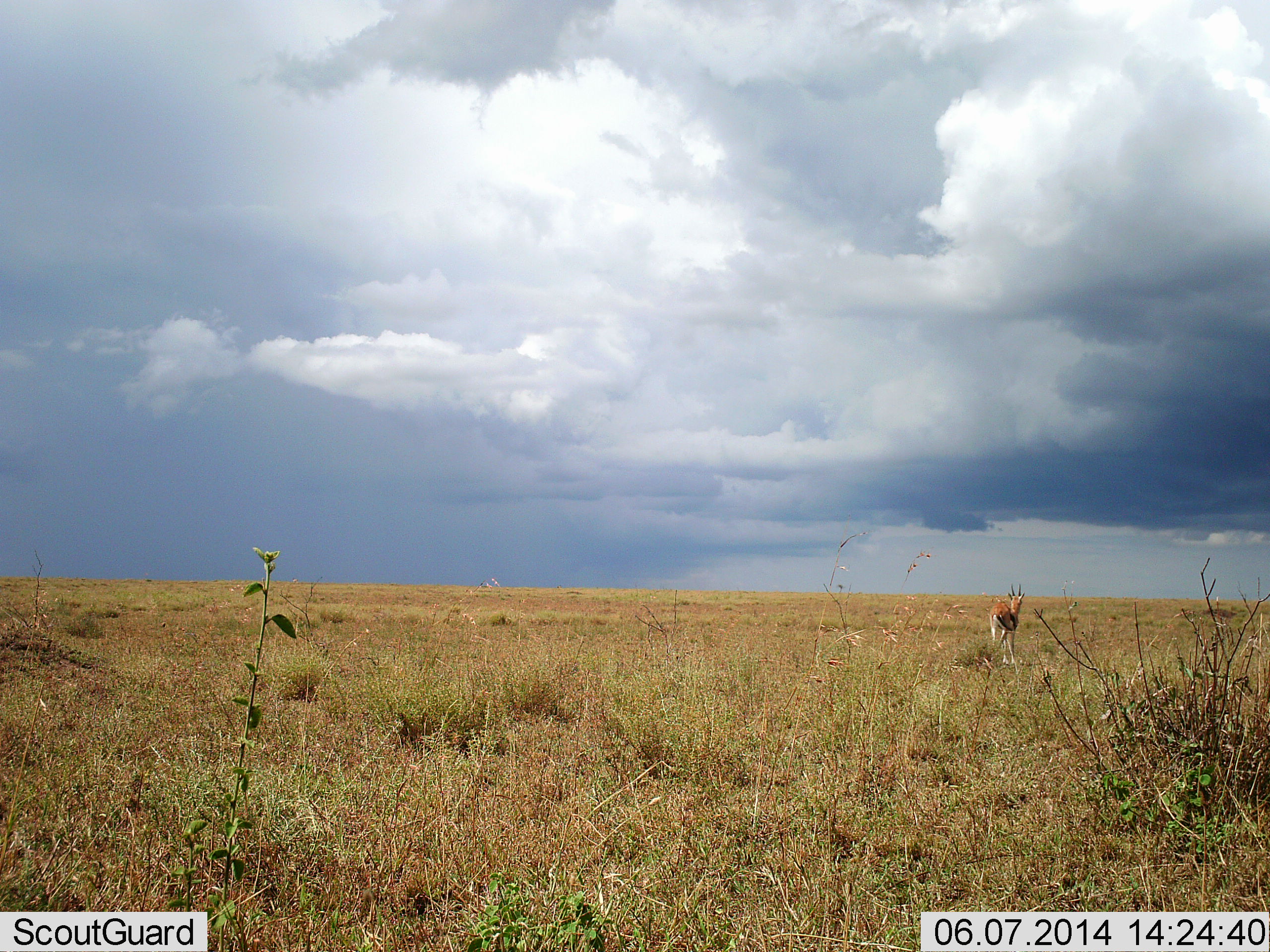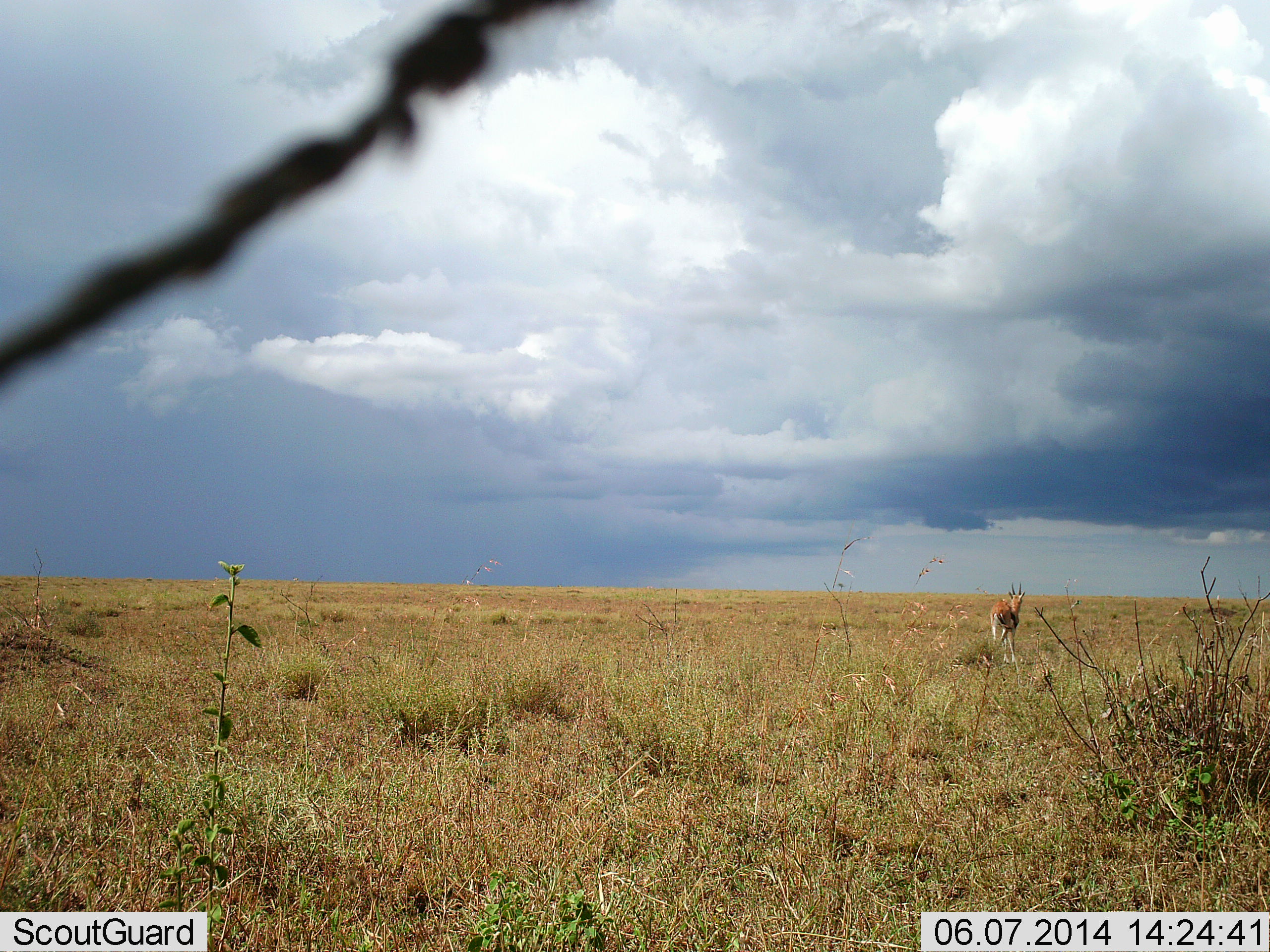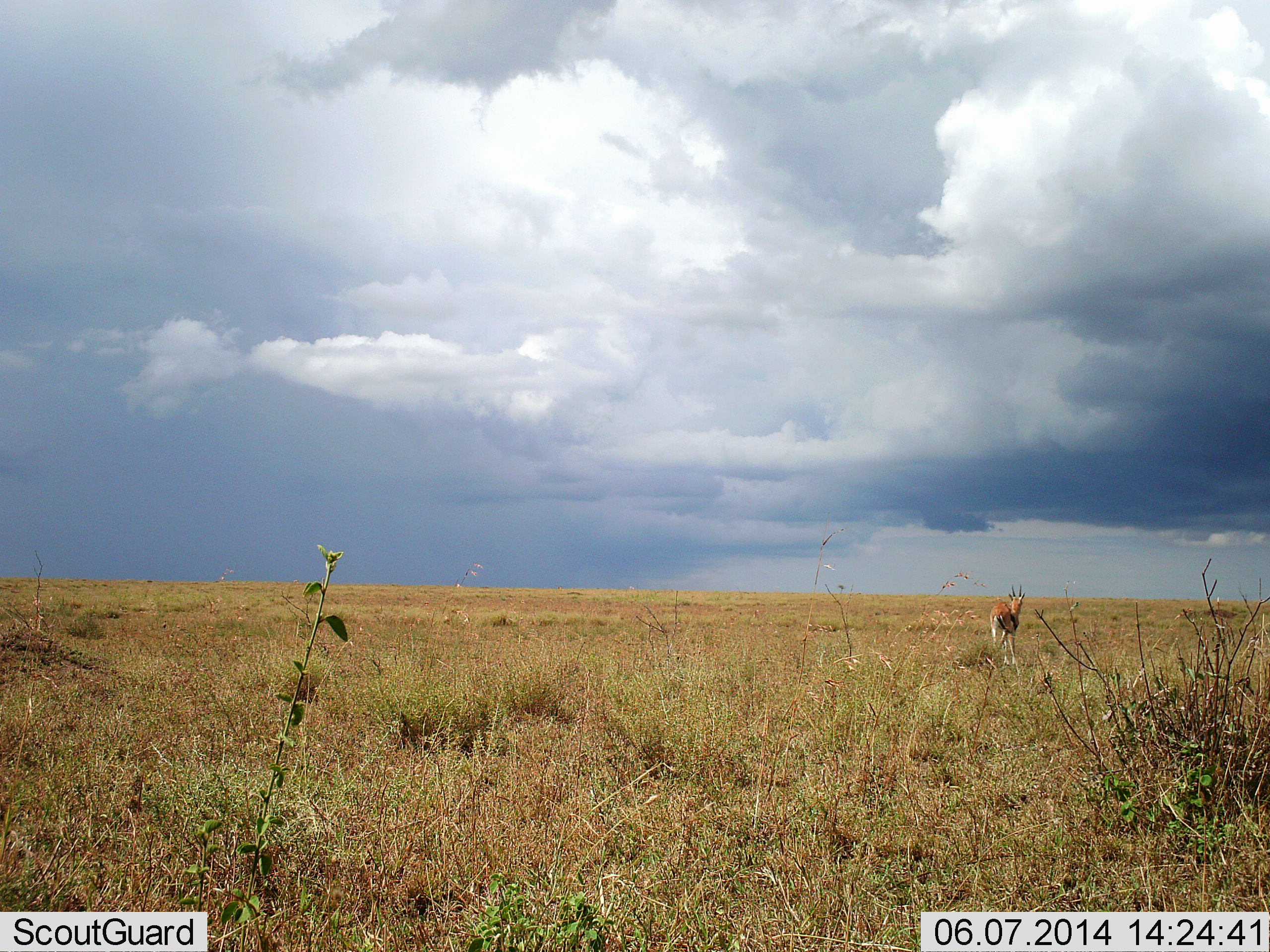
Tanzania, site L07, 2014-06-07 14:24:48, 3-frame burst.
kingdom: Animalia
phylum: Chordata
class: Mammalia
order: Artiodactyla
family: Bovidae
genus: Eudorcas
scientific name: Eudorcas thomsonii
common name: thomson's gazelle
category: gazellethomsons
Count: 1.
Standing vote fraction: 67%.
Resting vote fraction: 8%.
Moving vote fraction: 25%.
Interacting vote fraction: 0%.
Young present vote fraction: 0%.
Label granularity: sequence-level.